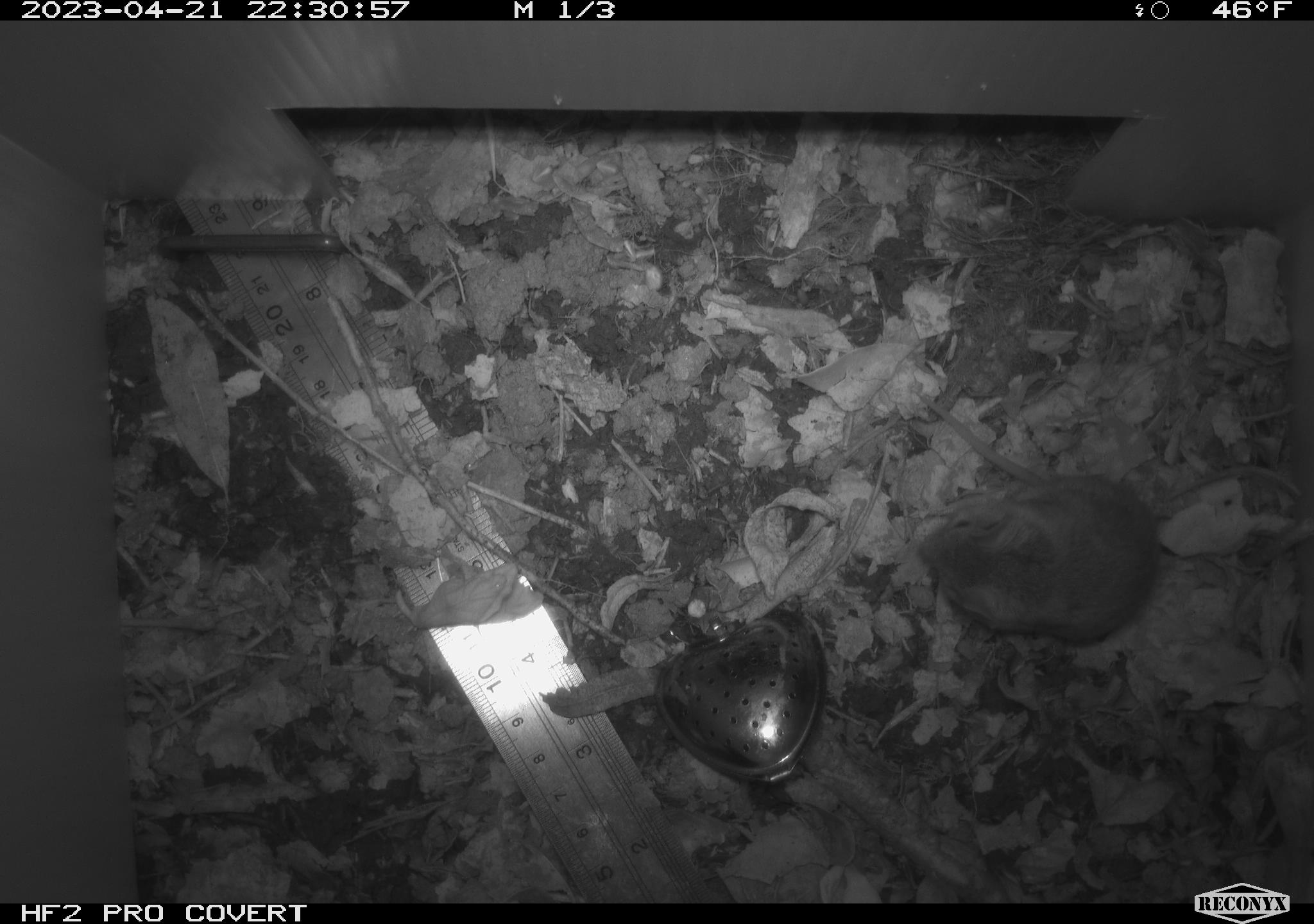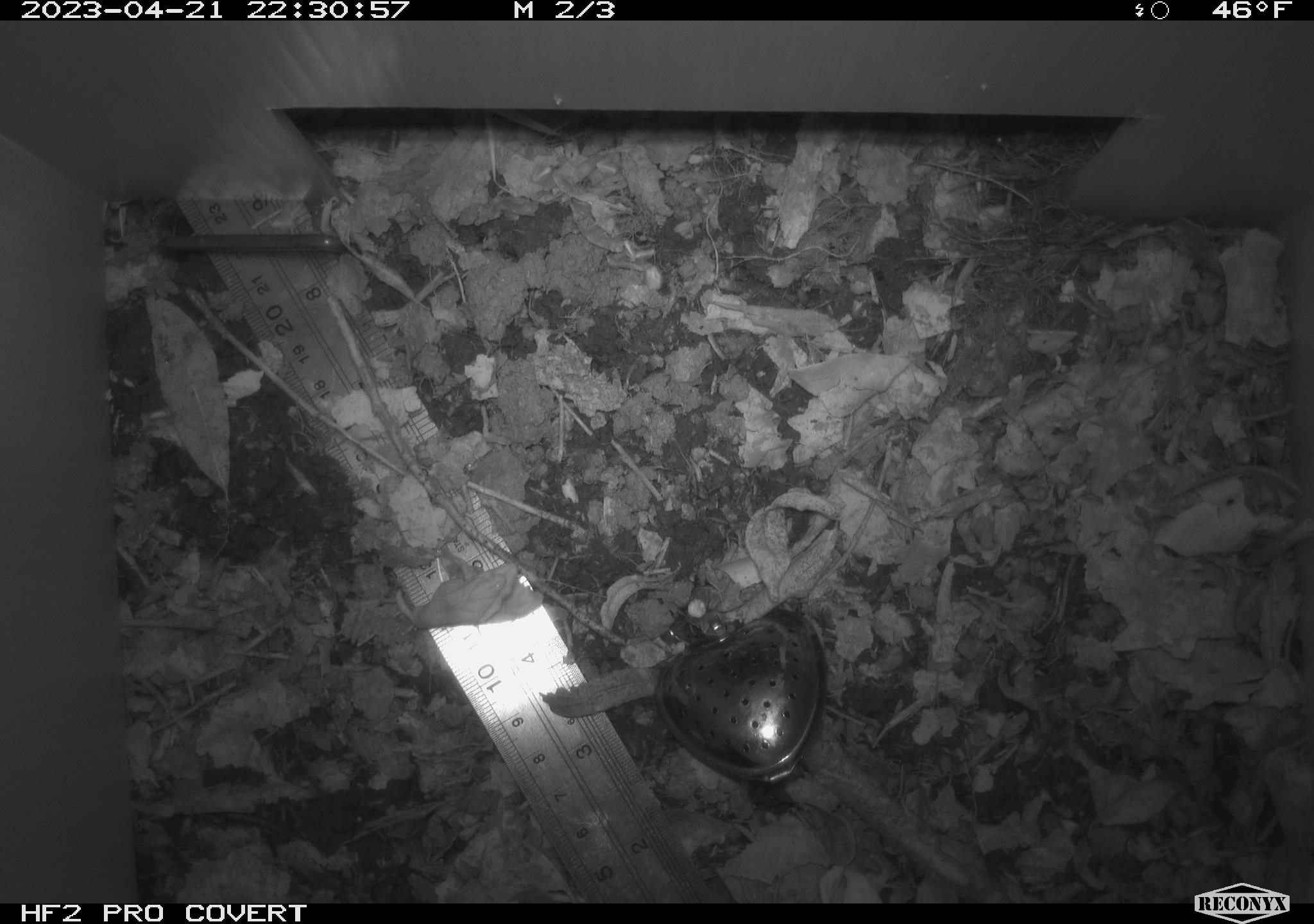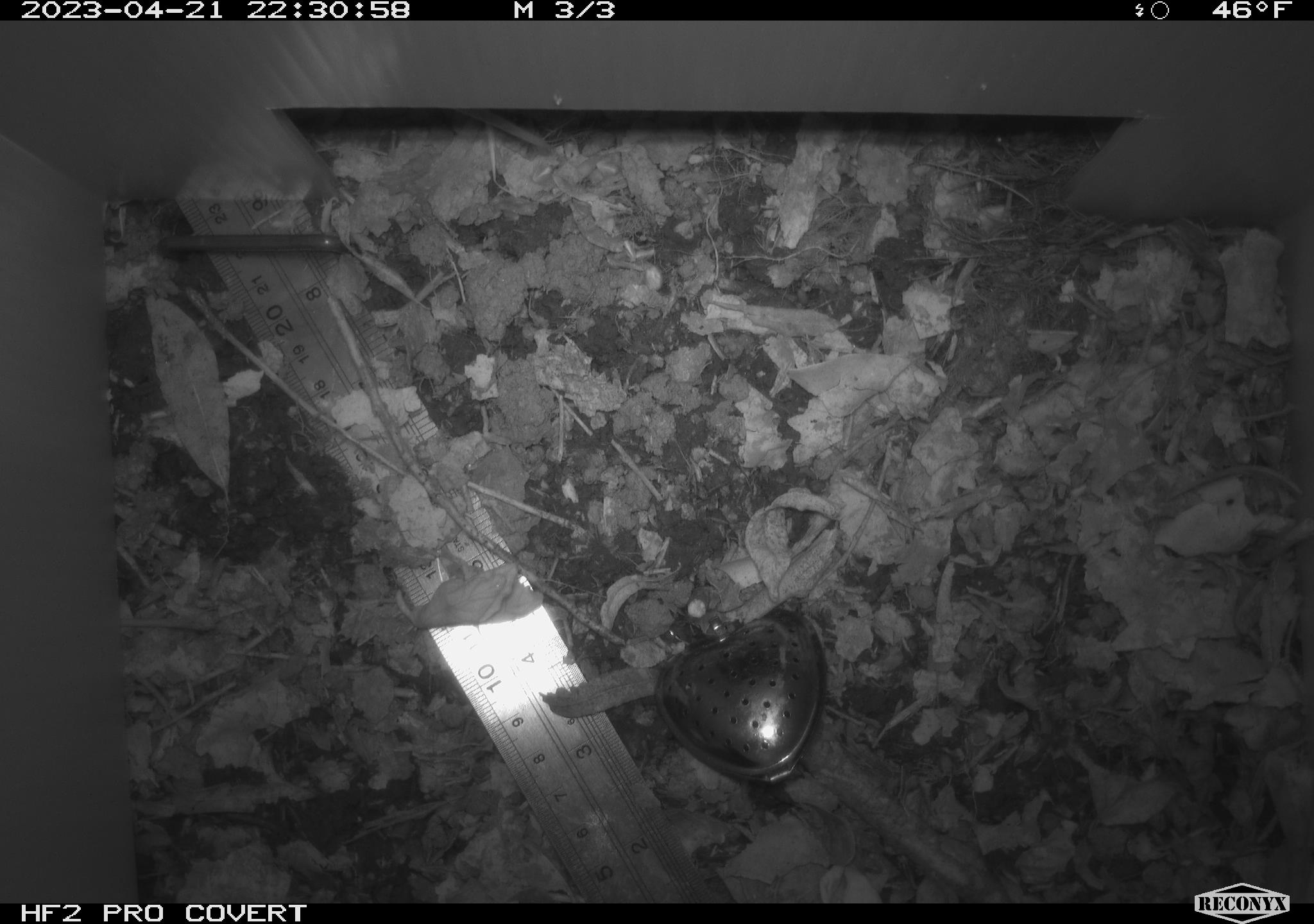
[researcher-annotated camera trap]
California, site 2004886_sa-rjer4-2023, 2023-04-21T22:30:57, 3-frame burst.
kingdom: Animalia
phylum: Chordata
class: Mammalia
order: Rodentia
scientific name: Rodentia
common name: mouse species